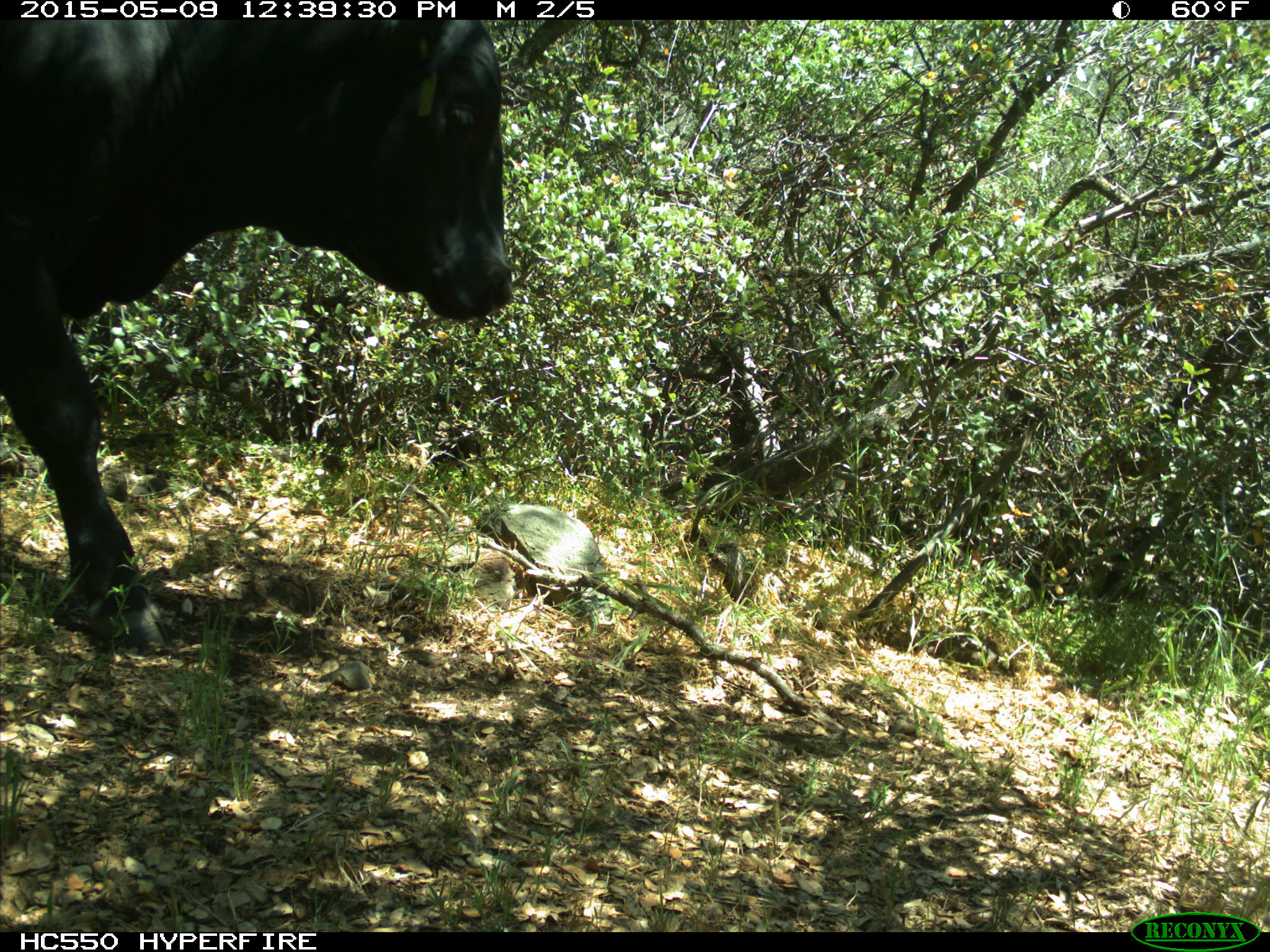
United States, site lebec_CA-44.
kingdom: Animalia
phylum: Chordata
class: Mammalia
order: Artiodactyla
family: Bovidae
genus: Bos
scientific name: Bos taurus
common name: domestic cow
Bos taurus (domestic cow).